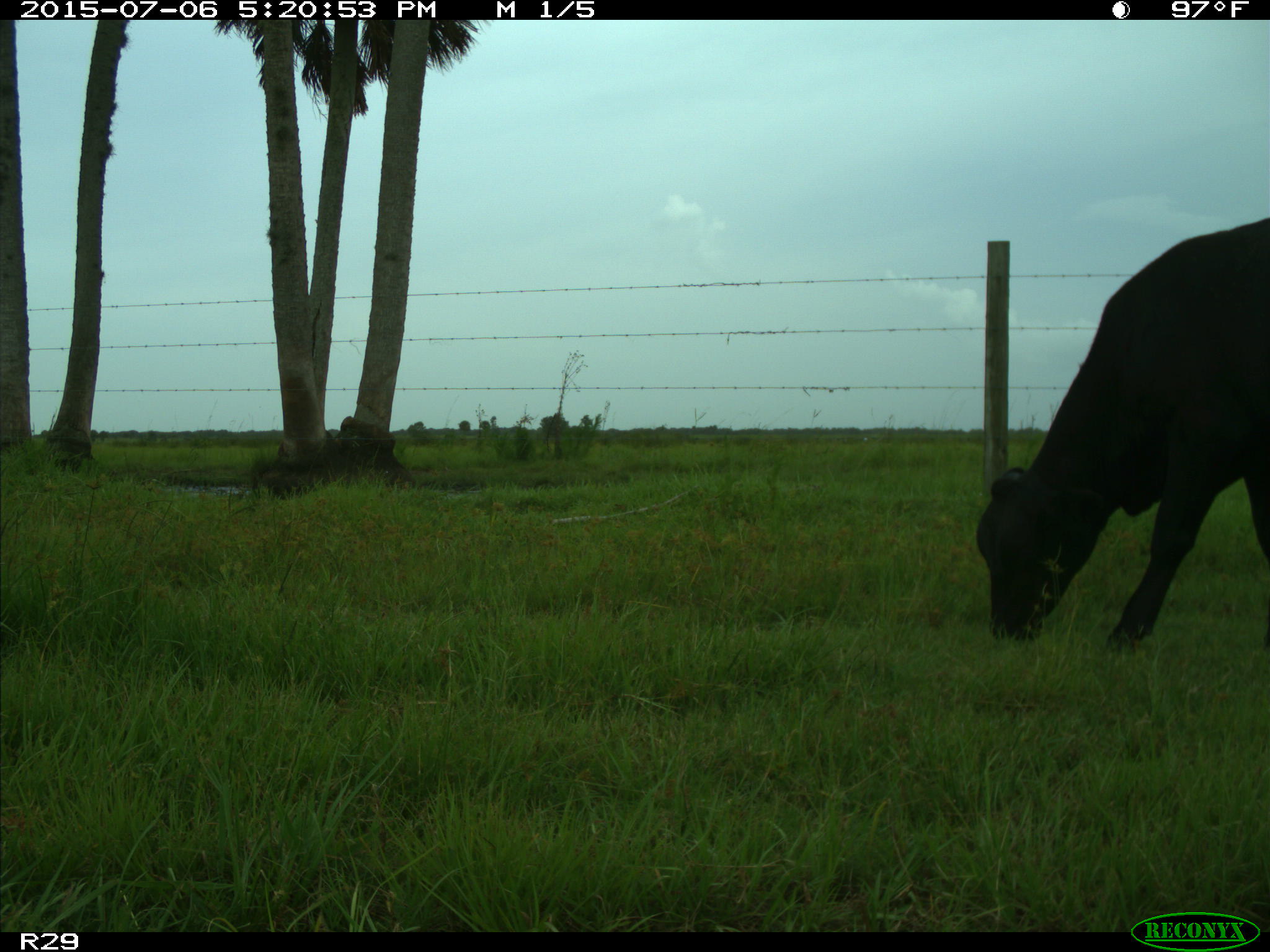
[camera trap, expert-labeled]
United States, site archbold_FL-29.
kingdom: Animalia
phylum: Chordata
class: Mammalia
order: Artiodactyla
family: Bovidae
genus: Bos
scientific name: Bos taurus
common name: domestic cow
Bos taurus (domestic cow).